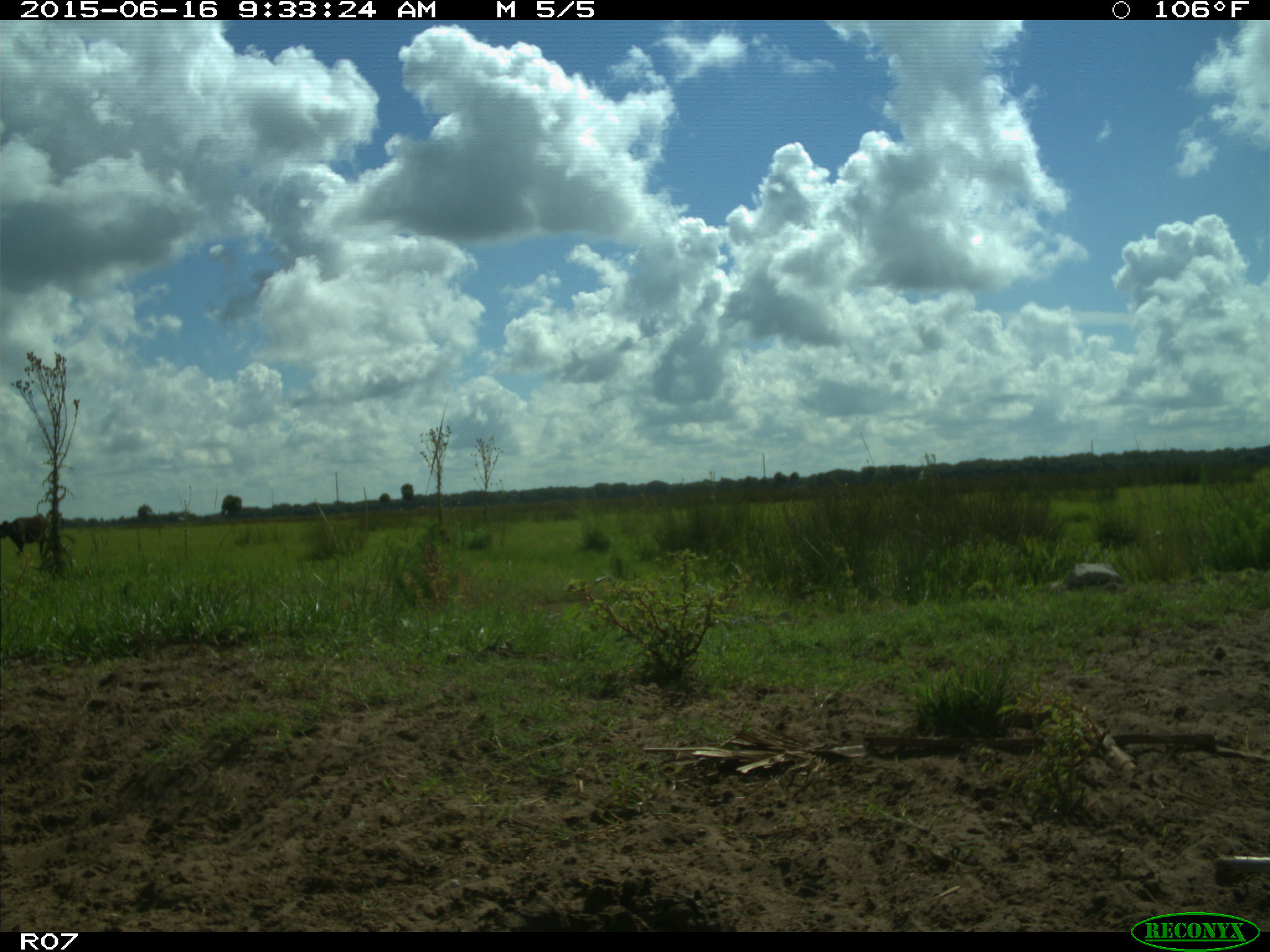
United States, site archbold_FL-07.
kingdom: Animalia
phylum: Chordata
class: Mammalia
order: Artiodactyla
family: Bovidae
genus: Bos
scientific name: Bos taurus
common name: domestic cow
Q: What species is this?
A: Bos taurus (domestic cow).